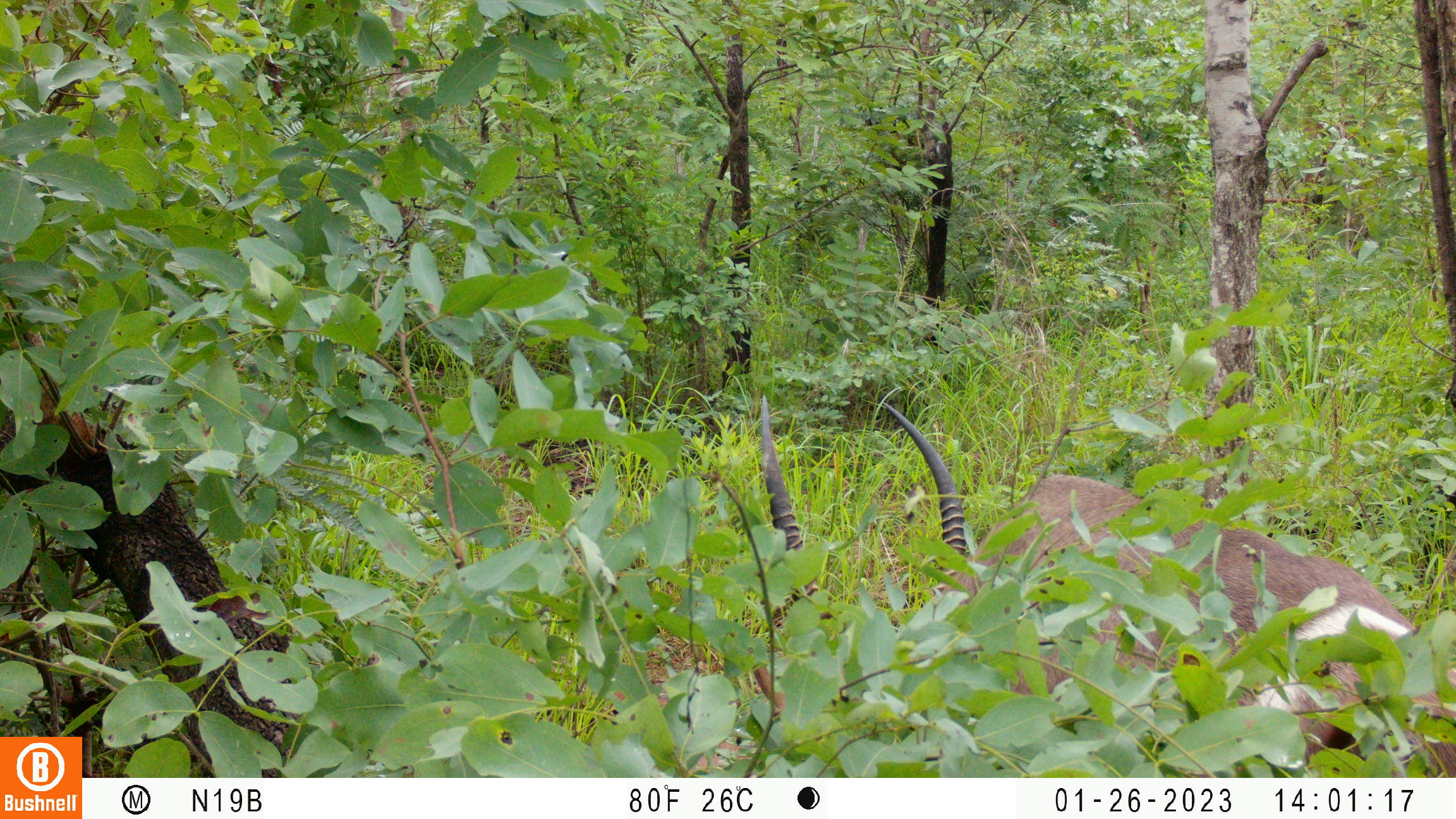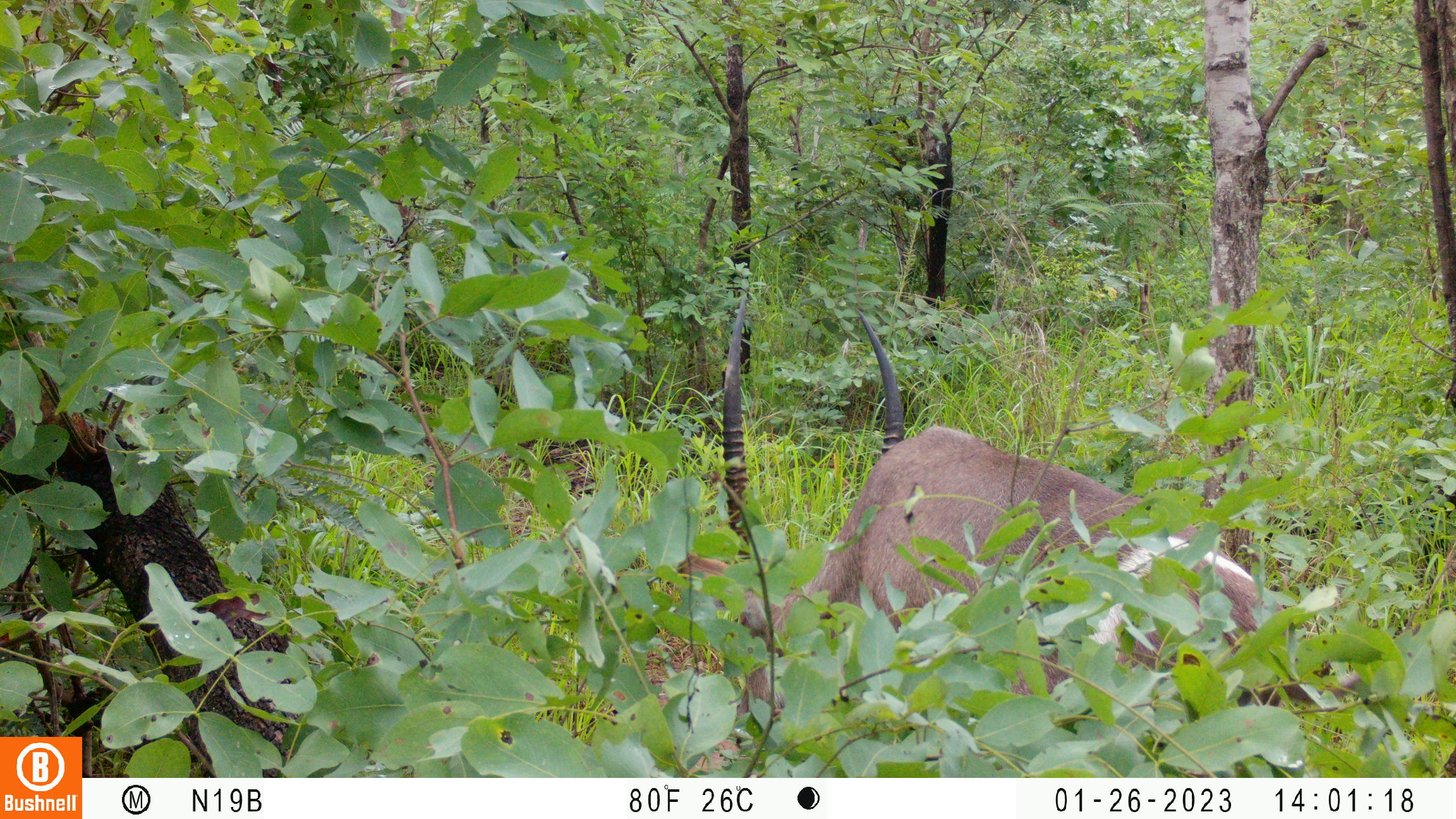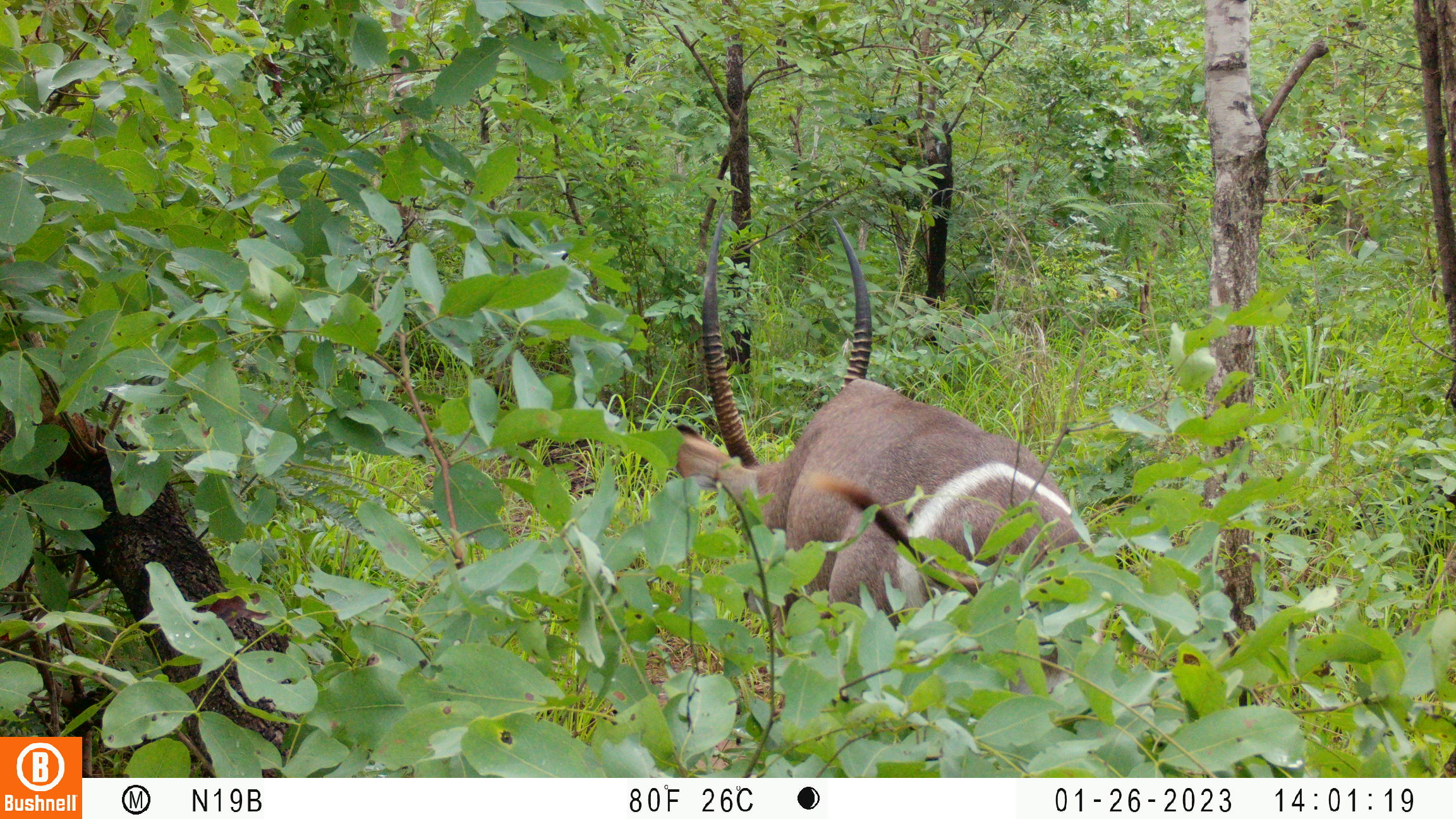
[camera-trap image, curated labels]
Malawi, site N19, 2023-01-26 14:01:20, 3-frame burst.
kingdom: Animalia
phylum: Chordata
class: Mammalia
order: Artiodactyla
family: Bovidae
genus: Kobus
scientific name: Kobus ellipsiprymnus ellipsiprymnus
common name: common waterbuck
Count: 1.